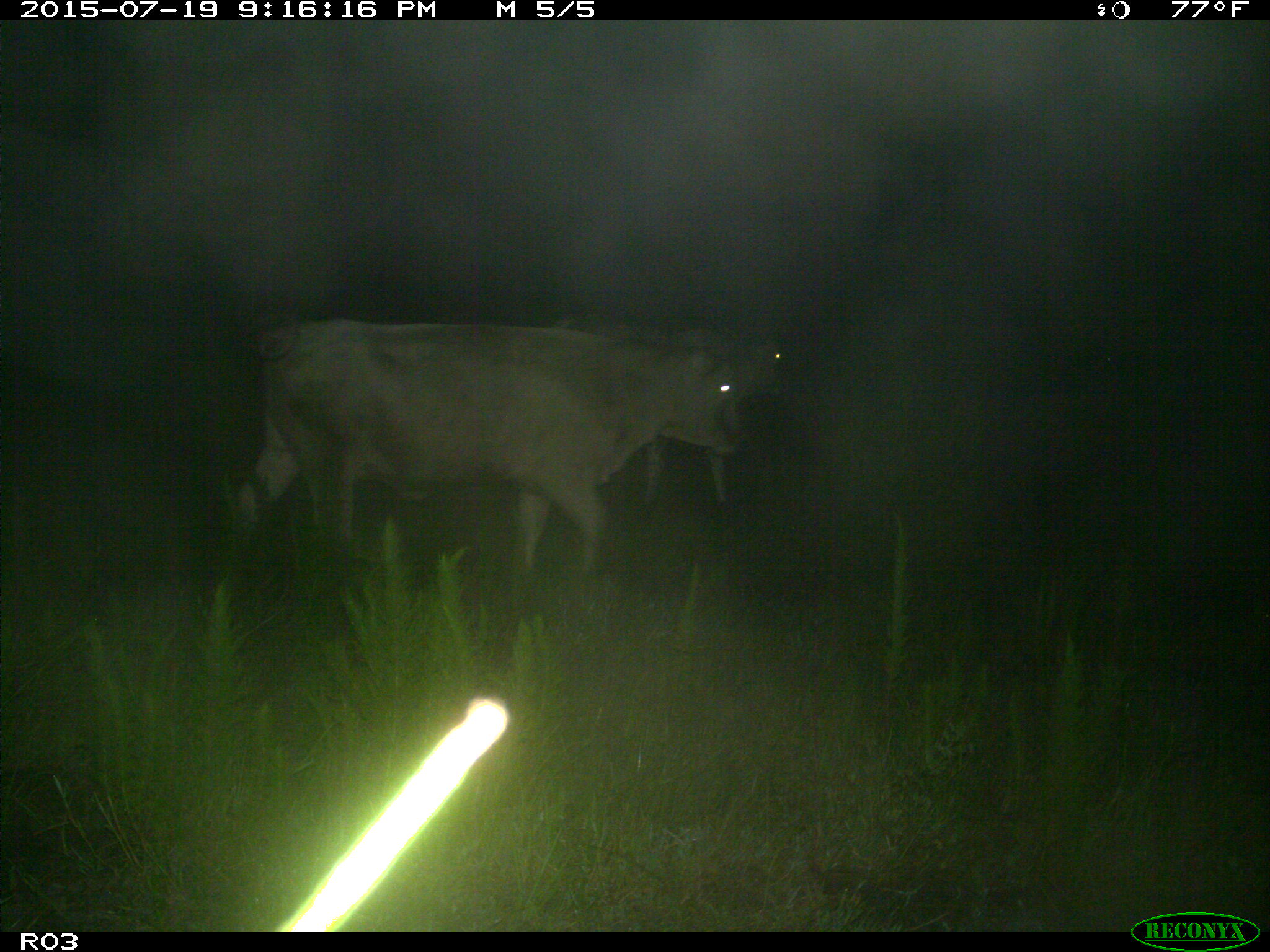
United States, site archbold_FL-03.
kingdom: Animalia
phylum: Chordata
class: Mammalia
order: Artiodactyla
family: Bovidae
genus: Bos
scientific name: Bos taurus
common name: domestic cow